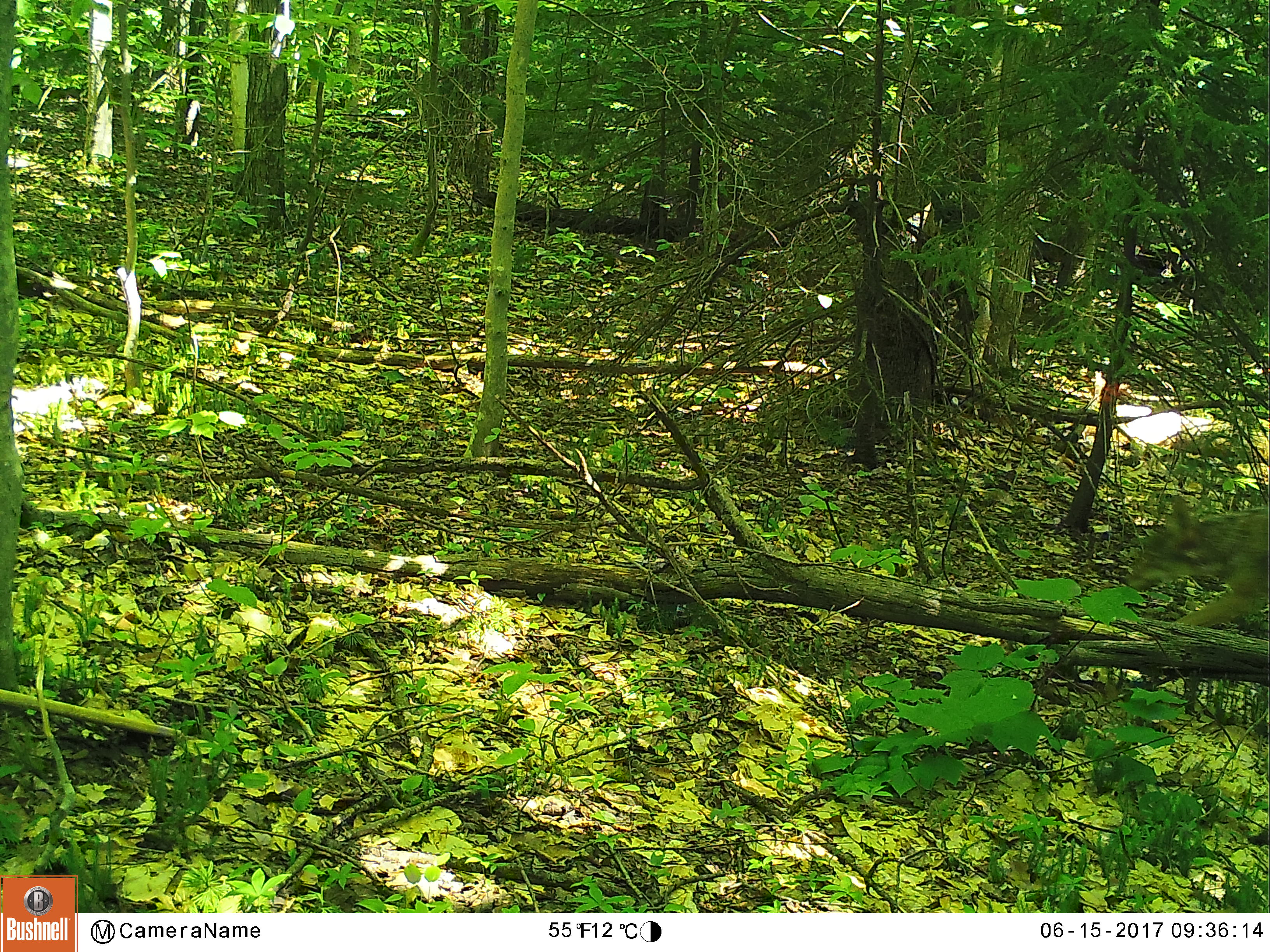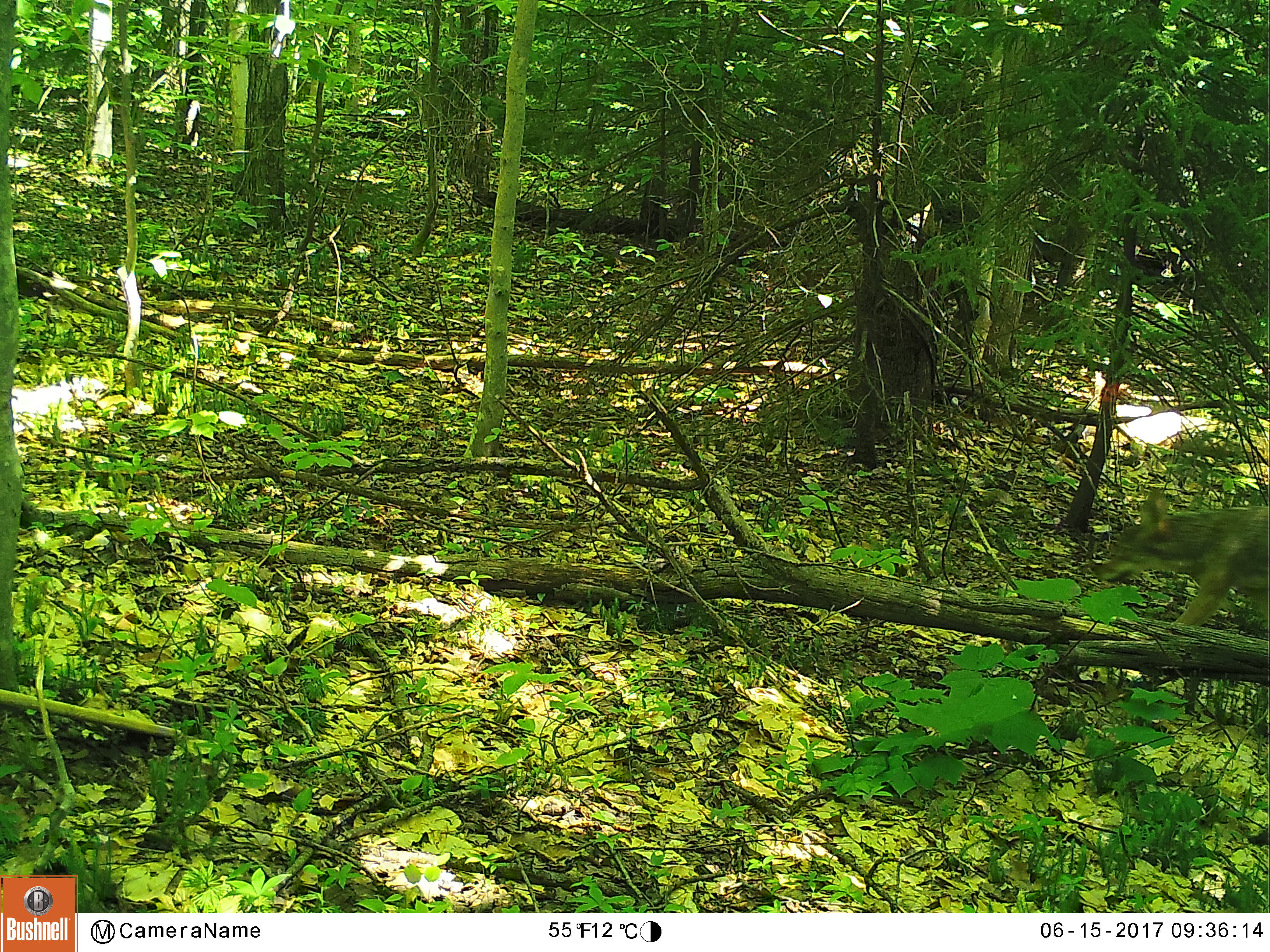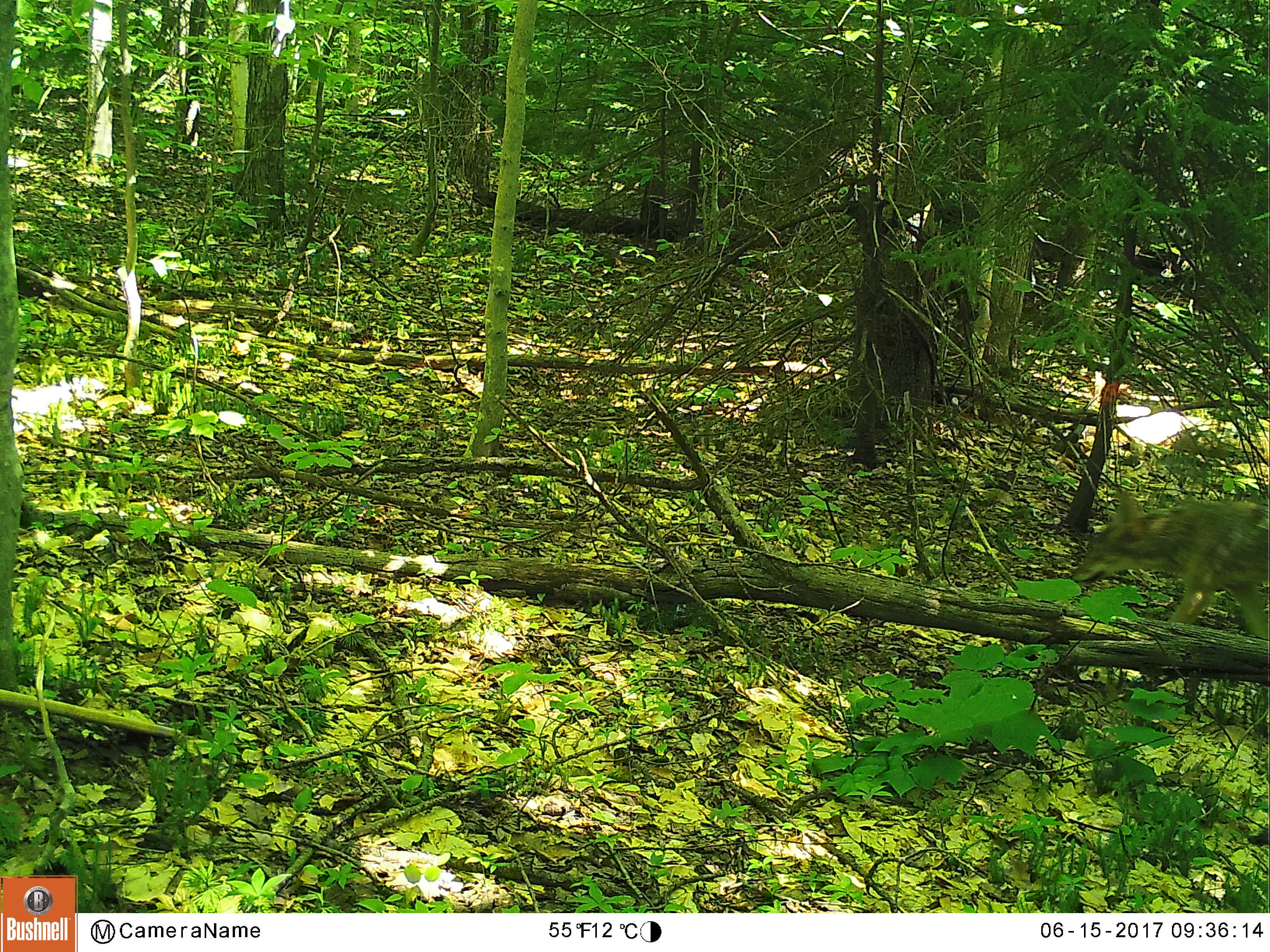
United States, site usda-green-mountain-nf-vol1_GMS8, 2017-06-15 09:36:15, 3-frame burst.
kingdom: Animalia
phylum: Chordata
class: Mammalia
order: Carnivora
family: Canidae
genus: Canis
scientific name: Canis latrans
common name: coyote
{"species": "coyote (Canis latrans)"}